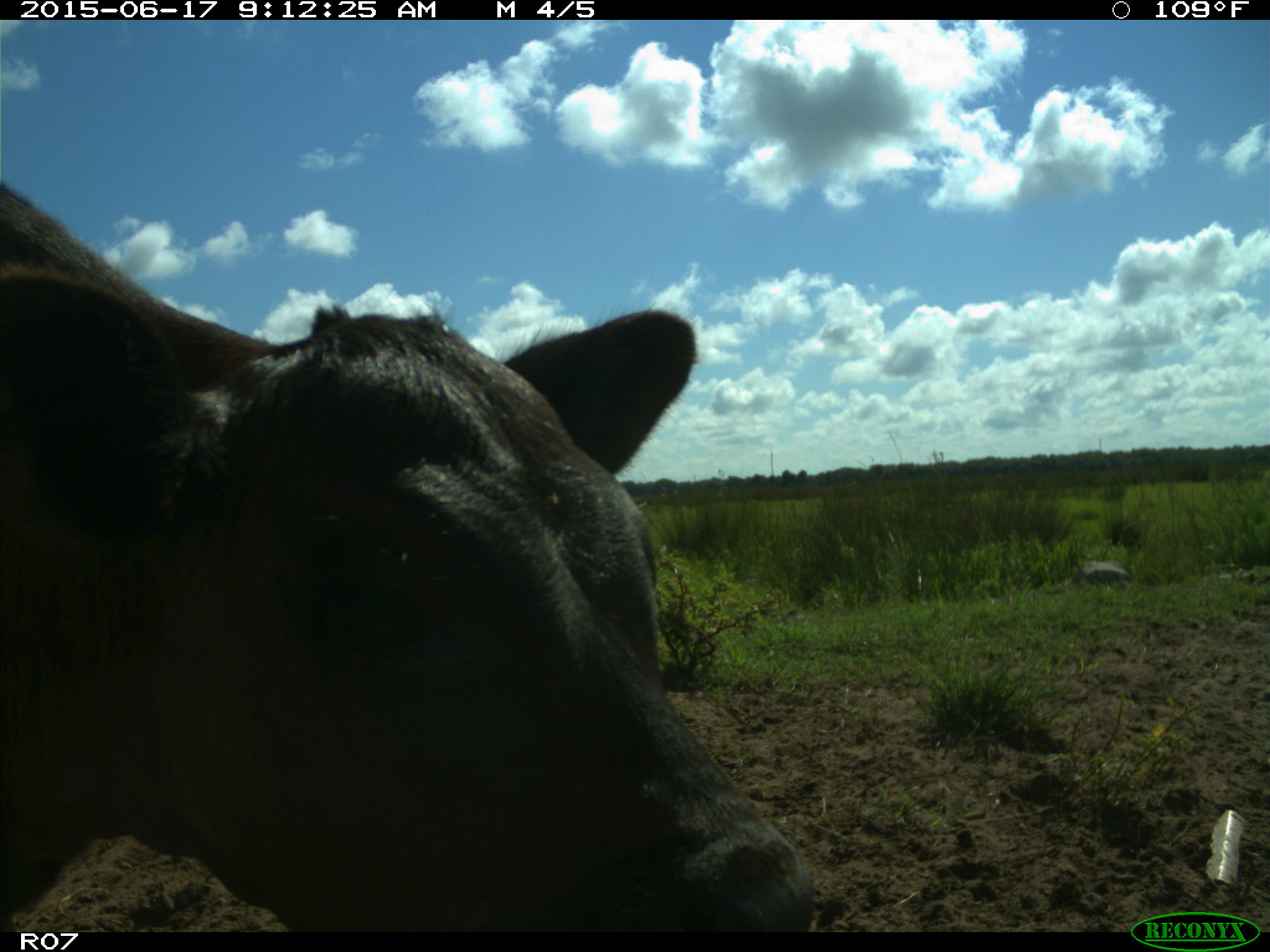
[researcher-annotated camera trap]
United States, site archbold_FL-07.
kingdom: Animalia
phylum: Chordata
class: Mammalia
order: Artiodactyla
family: Bovidae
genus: Bos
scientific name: Bos taurus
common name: domestic cow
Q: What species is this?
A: Bos taurus (domestic cow).